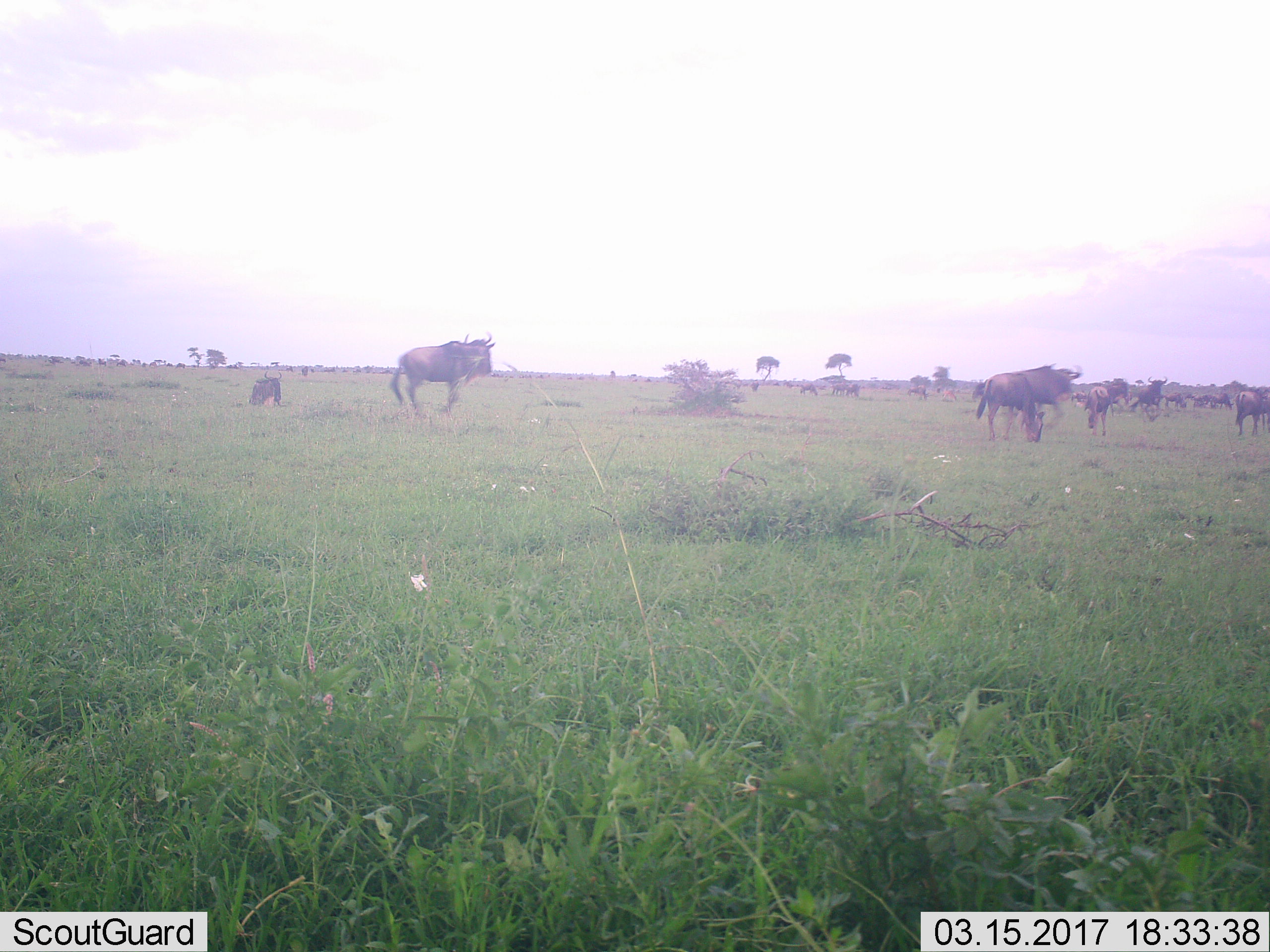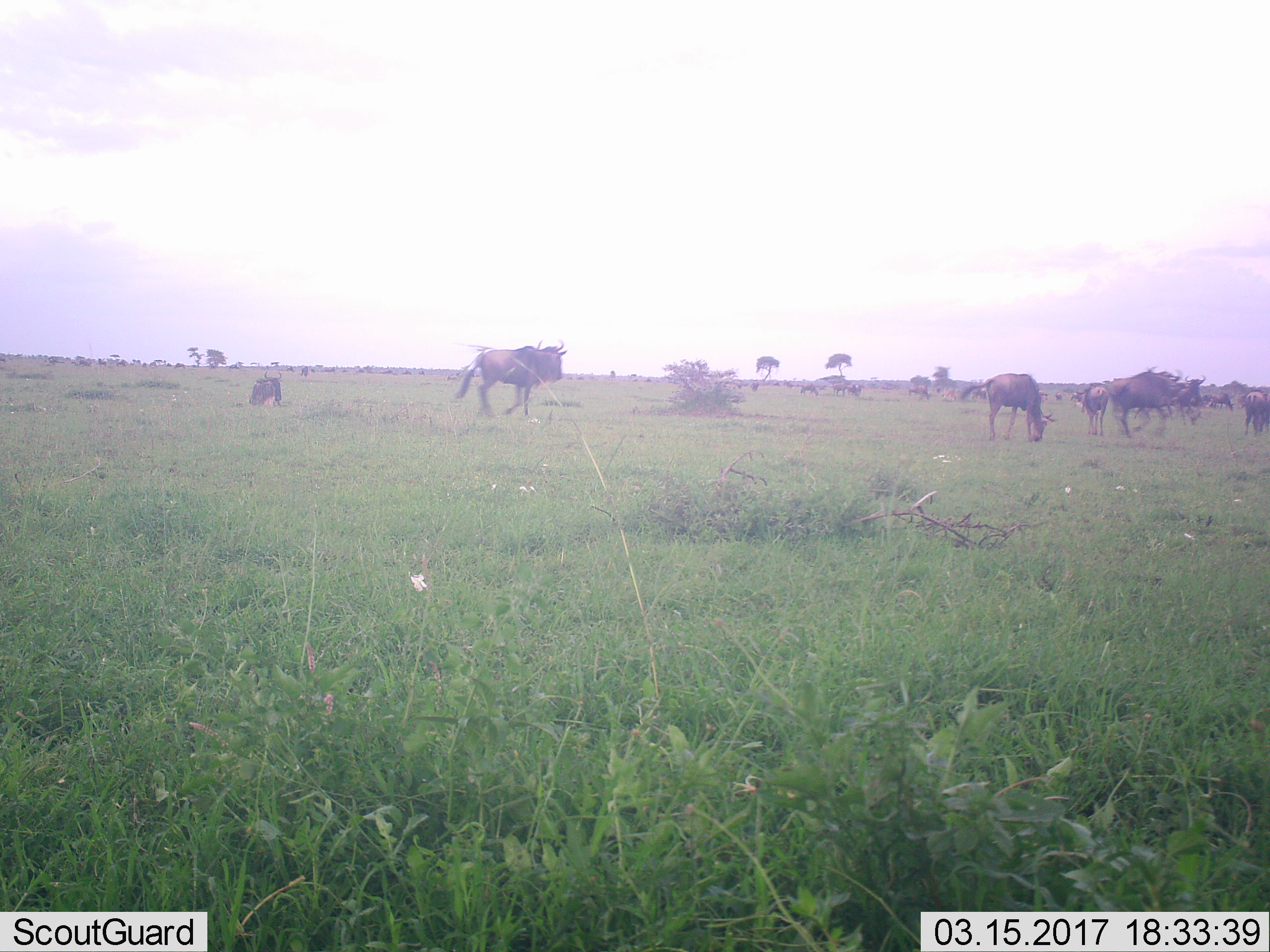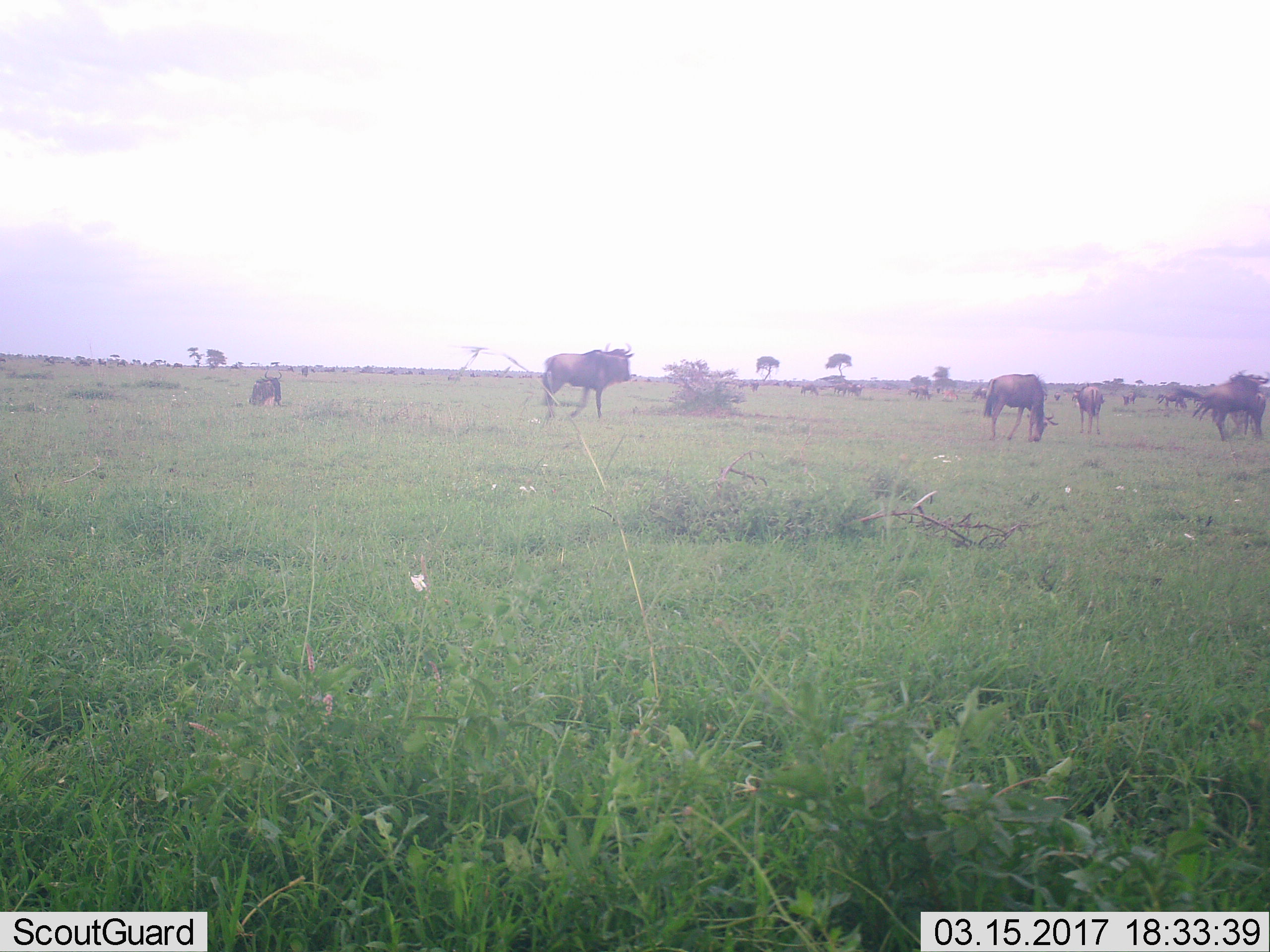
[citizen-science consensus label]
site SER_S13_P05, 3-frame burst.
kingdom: Animalia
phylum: Chordata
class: Mammalia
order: Artiodactyla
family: Bovidae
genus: Connochaetes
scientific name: Connochaetes taurinus taurinus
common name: blue wildebeest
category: wildebeestblue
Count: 11-50.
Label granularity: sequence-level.